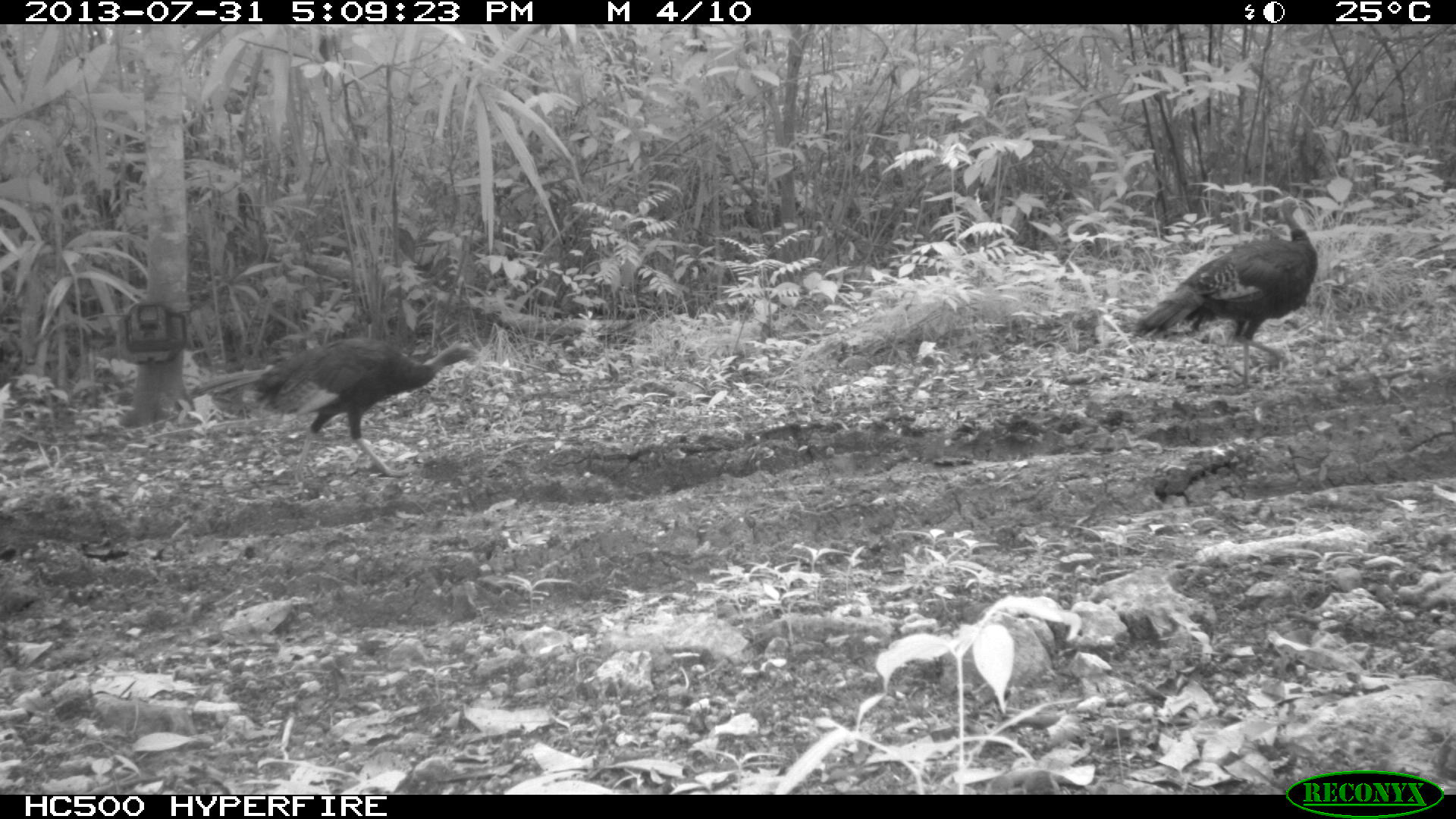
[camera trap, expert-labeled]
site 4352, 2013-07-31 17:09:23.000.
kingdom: Animalia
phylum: Chordata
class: Aves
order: Galliformes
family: Phasianidae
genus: Meleagris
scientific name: Meleagris ocellata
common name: ocellated turkey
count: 3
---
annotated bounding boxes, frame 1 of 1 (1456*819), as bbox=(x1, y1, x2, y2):
meleagris ocellata: bbox=(188, 337, 483, 488); bbox=(1132, 197, 1317, 396)